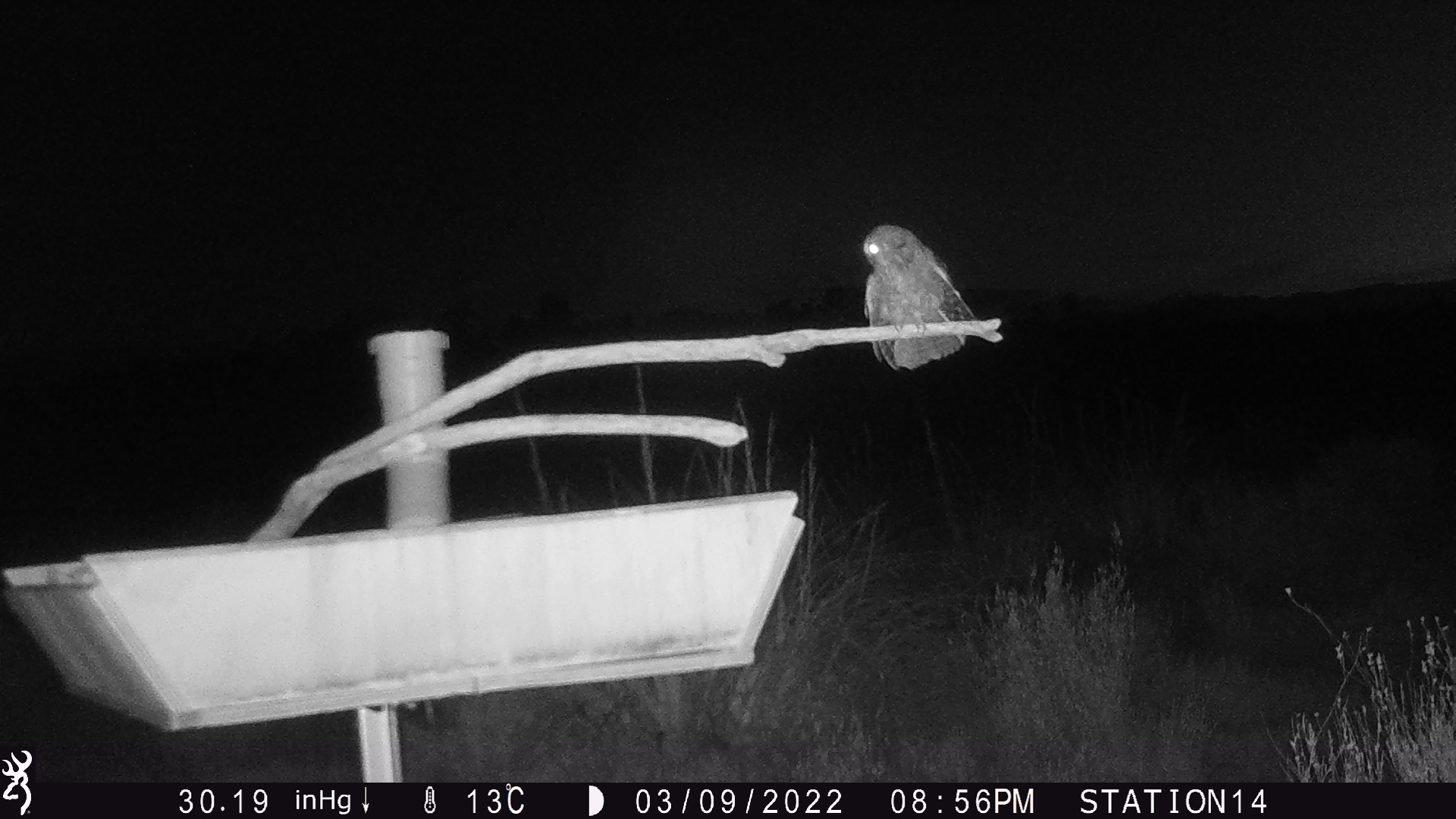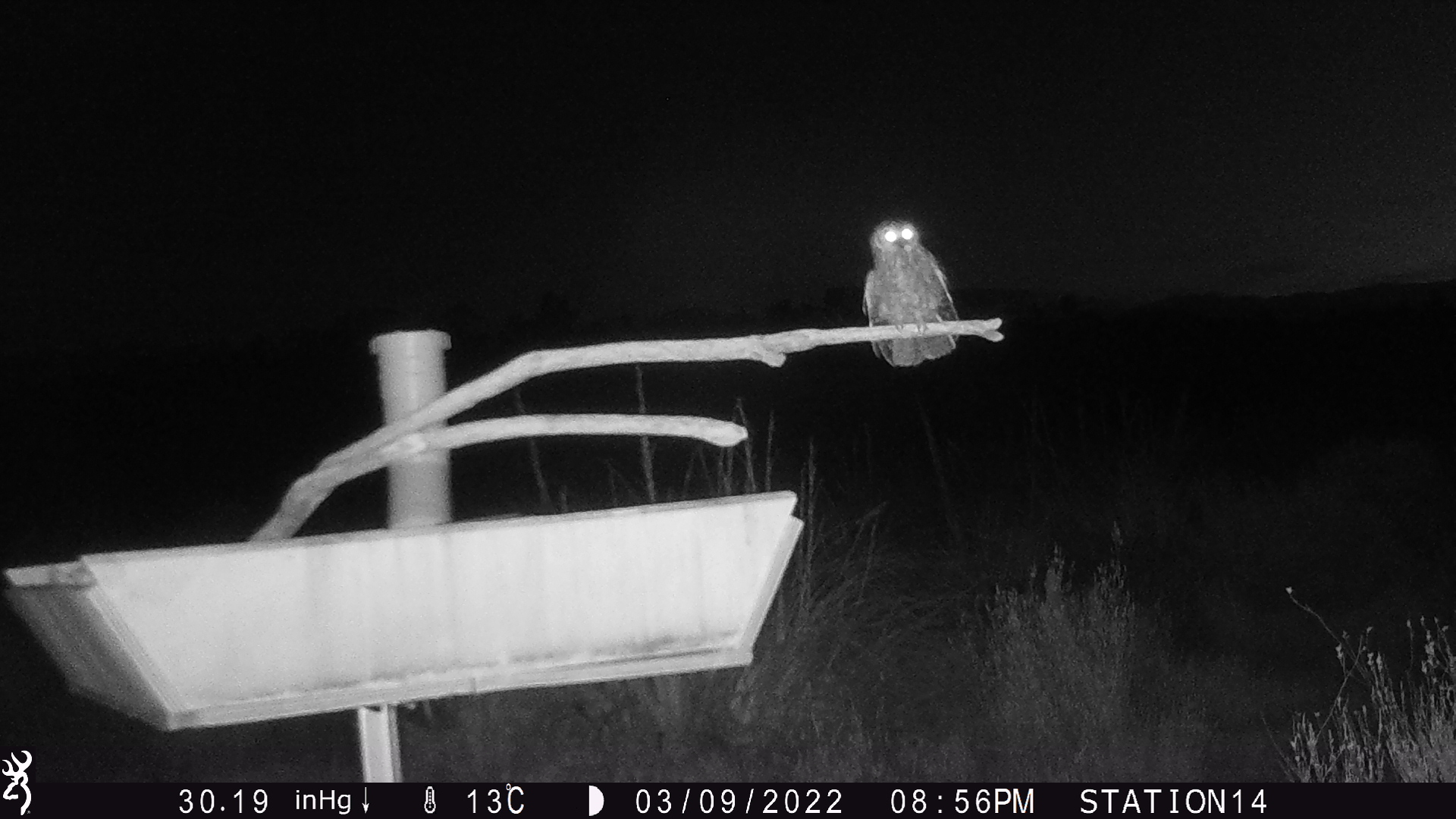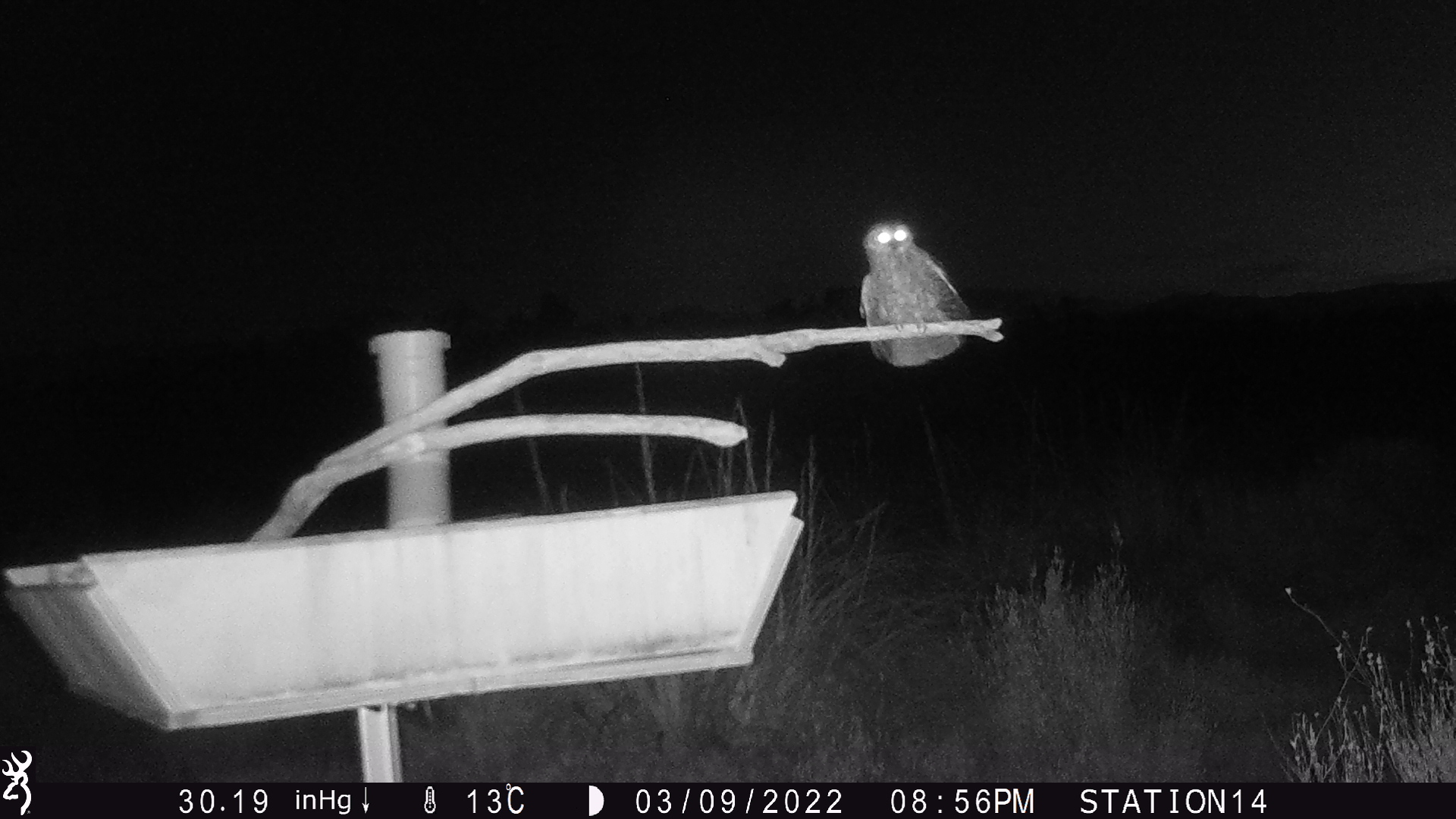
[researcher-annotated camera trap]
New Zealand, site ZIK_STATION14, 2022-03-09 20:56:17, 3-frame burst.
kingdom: Animalia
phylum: Chordata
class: Aves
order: Strigiformes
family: Strigidae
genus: Ninox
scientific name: Ninox novaeseelandiae novaeseelandiae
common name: morepork